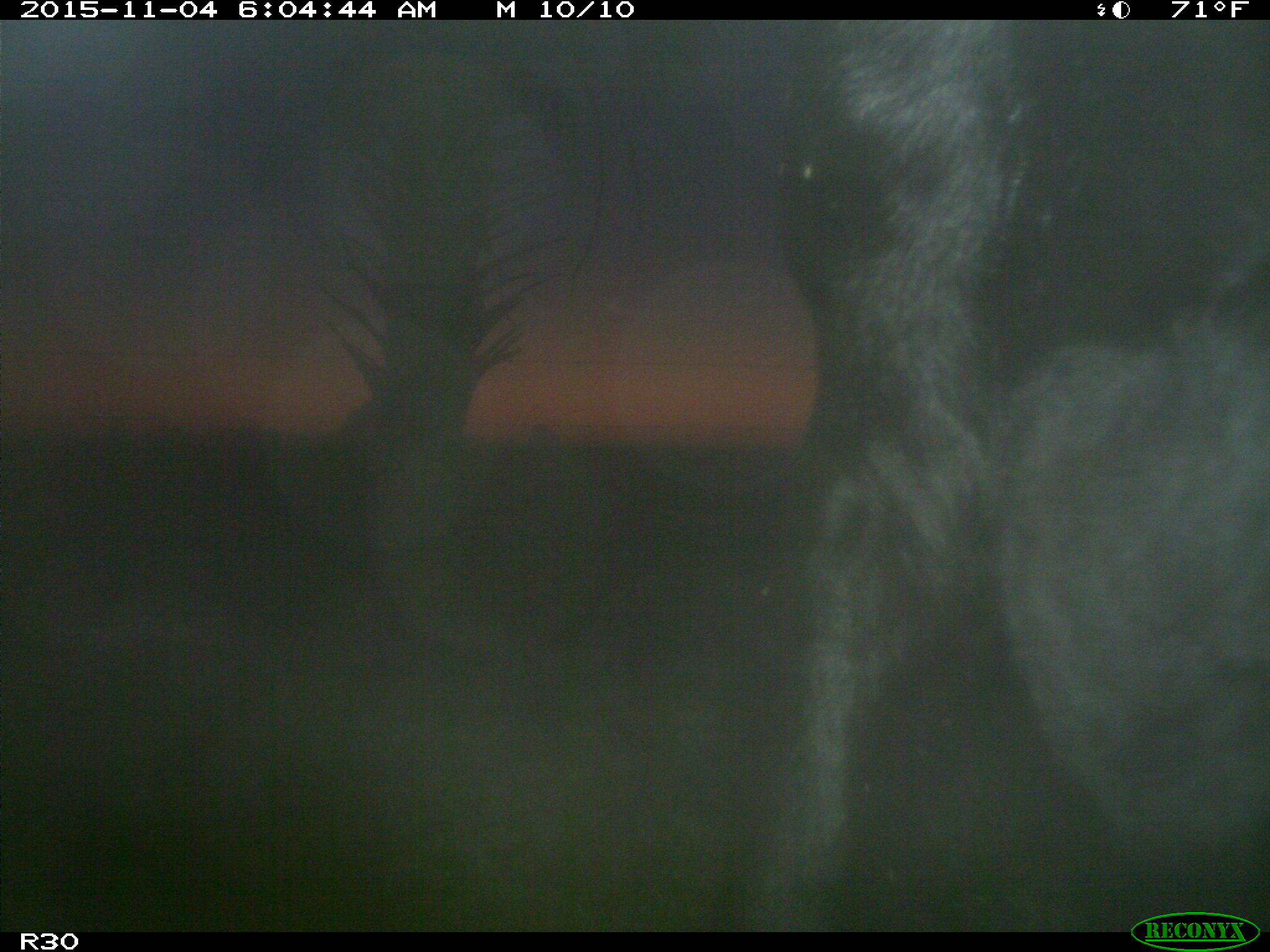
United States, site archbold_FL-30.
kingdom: Animalia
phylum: Chordata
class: Mammalia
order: Artiodactyla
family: Bovidae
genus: Bos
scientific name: Bos taurus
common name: domestic cow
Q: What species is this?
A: Bos taurus (domestic cow).